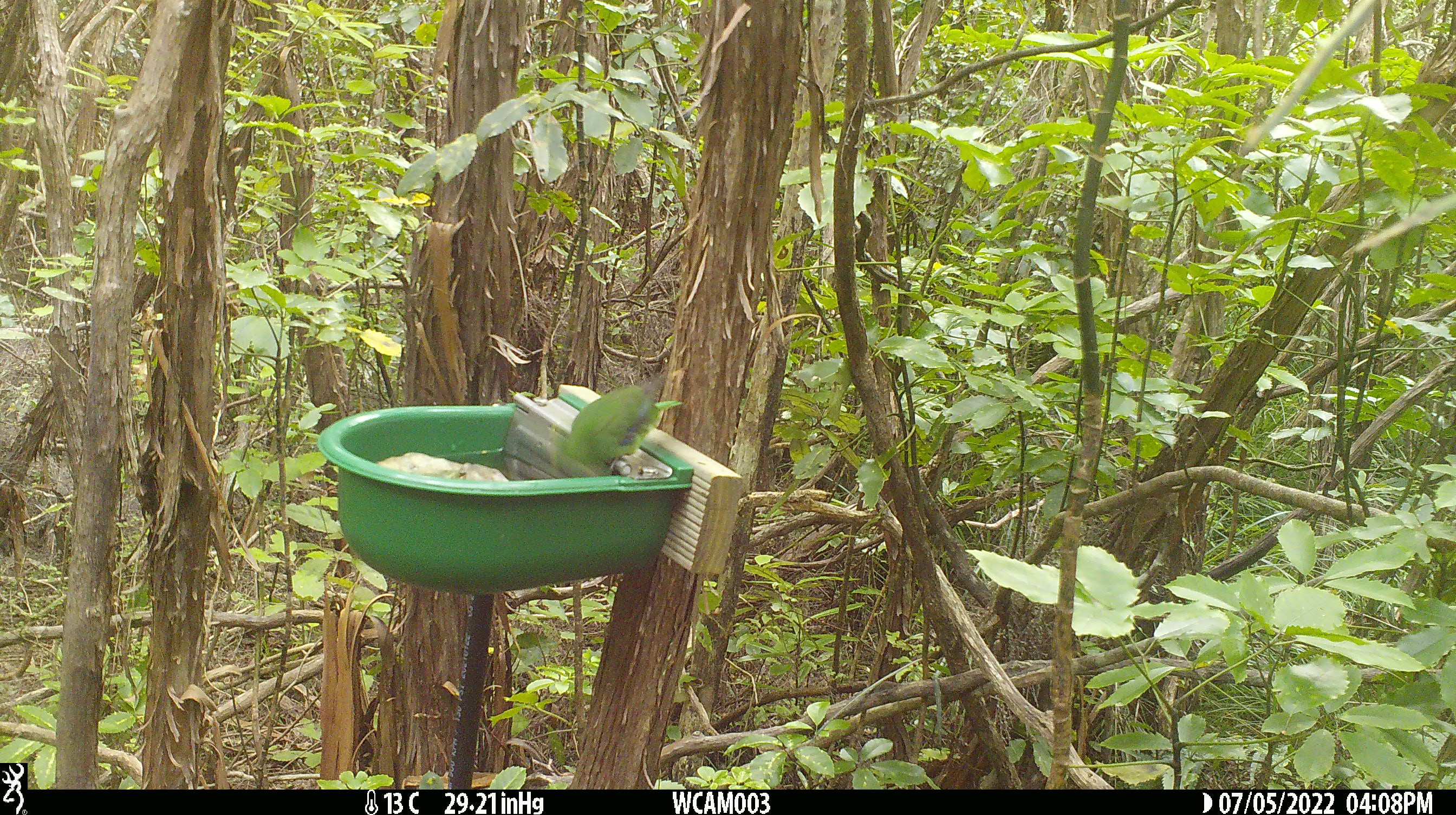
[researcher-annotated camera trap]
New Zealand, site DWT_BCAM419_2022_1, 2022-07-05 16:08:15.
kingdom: Animalia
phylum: Chordata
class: Aves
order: Psittaciformes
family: Psittaculidae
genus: Cyanoramphus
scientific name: Cyanoramphus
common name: parakeet